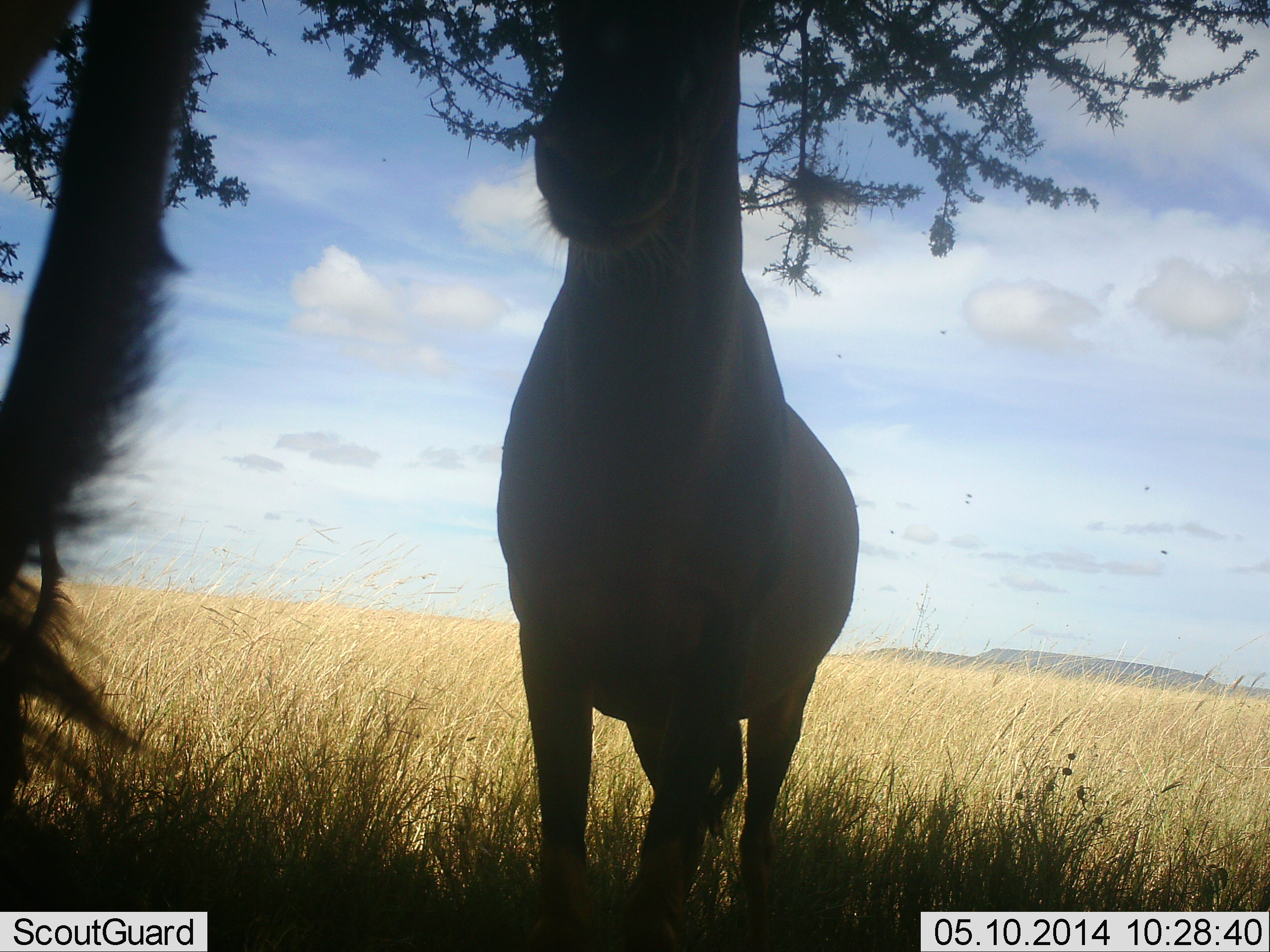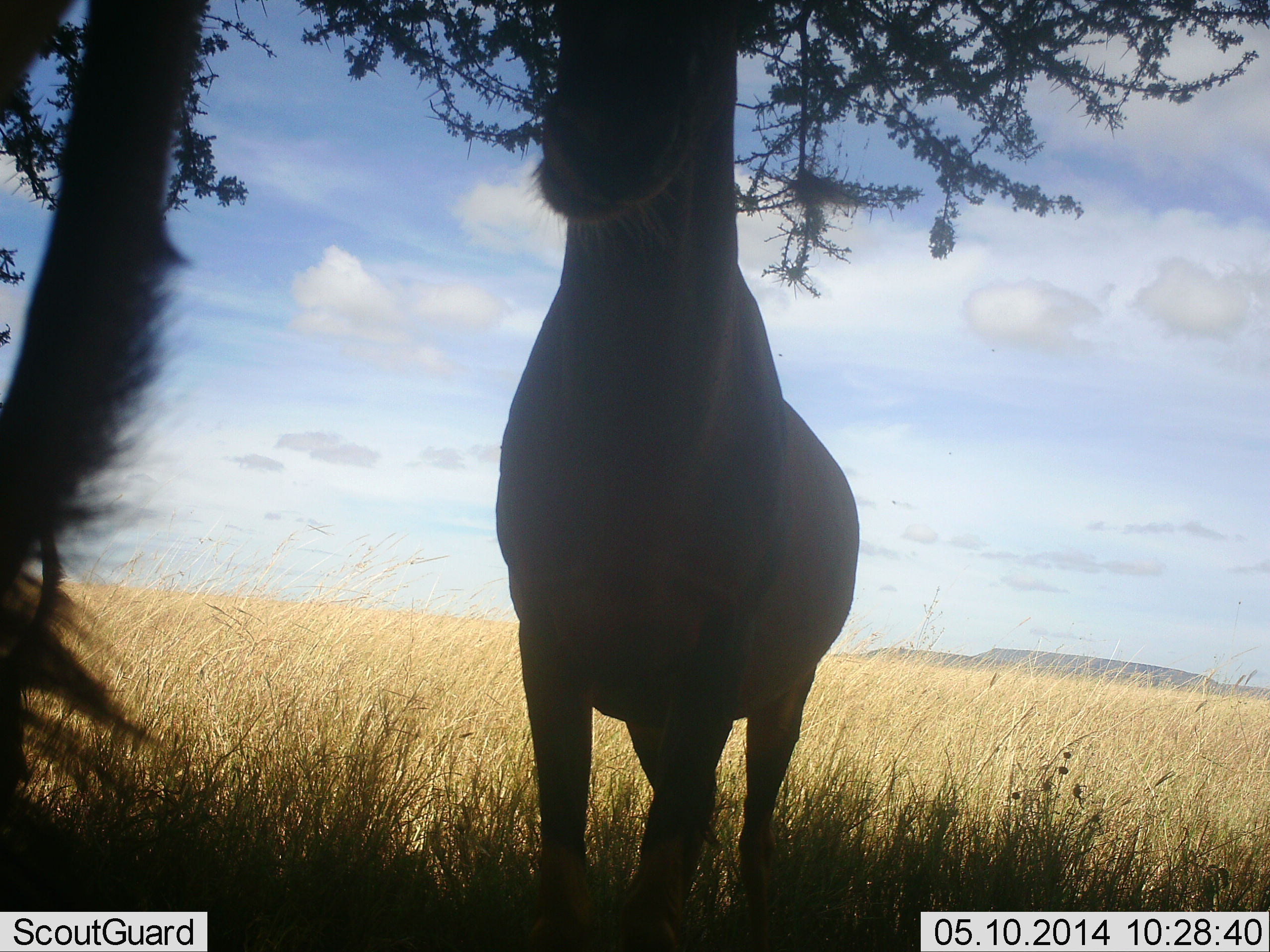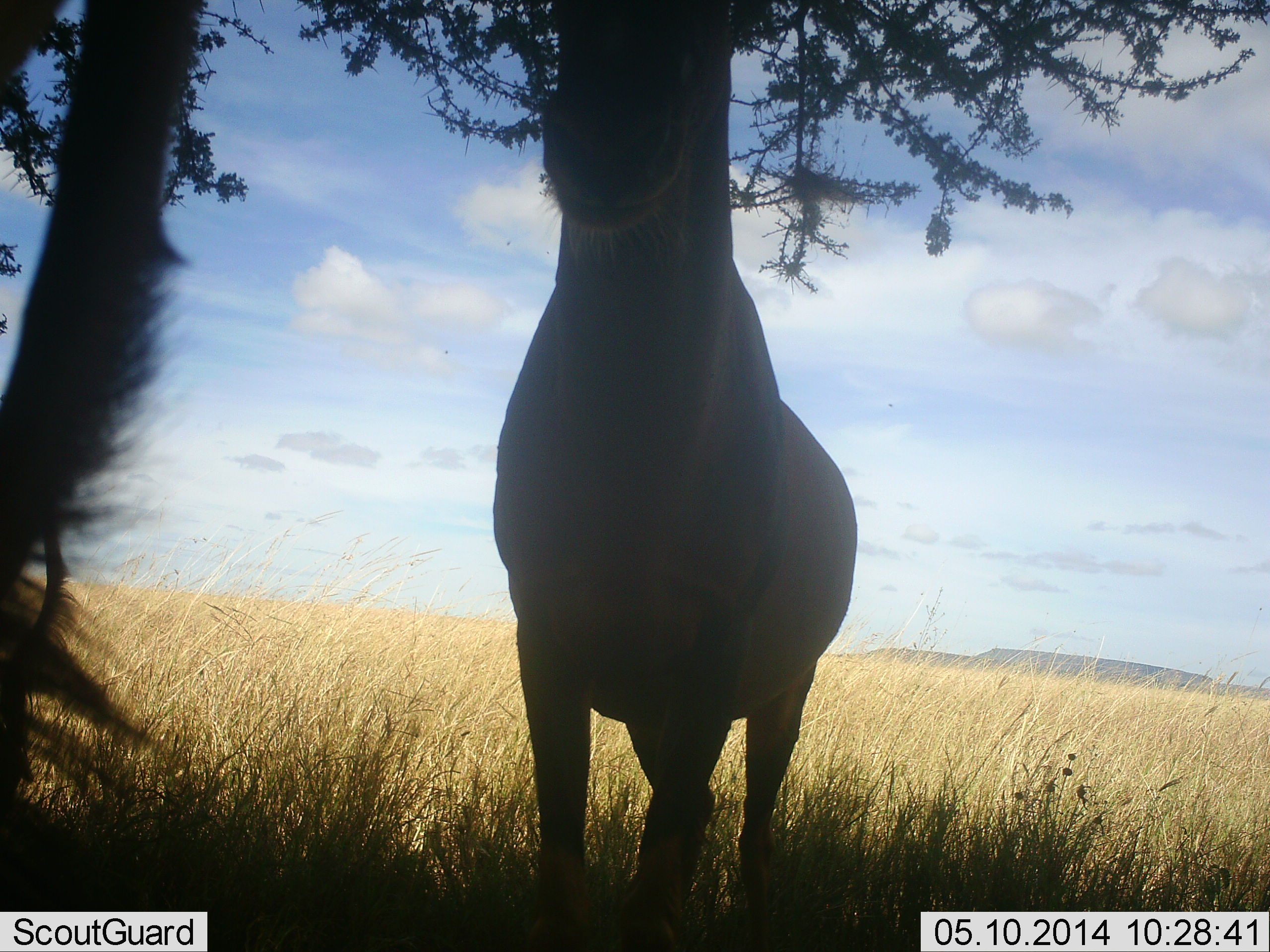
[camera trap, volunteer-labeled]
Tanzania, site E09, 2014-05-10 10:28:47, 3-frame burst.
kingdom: Animalia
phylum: Chordata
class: Mammalia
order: Artiodactyla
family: Bovidae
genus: Alcelaphus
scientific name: Alcelaphus buselaphus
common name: hartebeest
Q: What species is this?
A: Hartebeest (Alcelaphus buselaphus).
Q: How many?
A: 1.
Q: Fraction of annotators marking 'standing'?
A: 100%.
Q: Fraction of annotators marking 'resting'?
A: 0%.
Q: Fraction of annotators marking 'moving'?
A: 0%.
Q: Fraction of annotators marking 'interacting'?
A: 0%.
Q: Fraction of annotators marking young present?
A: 0%.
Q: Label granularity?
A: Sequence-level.